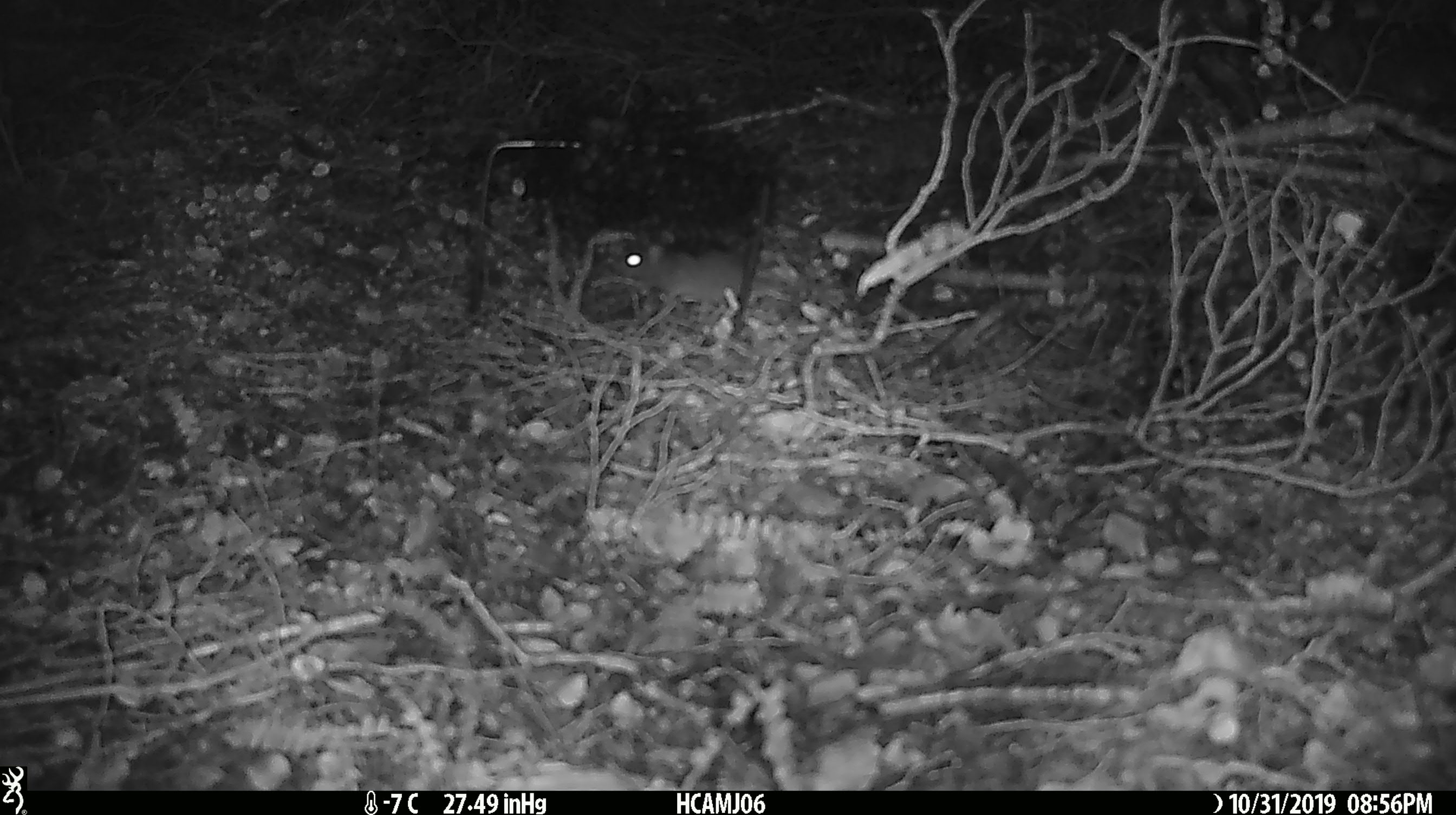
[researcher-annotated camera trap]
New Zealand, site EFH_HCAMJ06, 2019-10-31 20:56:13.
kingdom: Animalia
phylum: Chordata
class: Mammalia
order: Rodentia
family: Muridae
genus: Mus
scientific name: Mus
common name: mouse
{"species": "mouse (Mus)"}